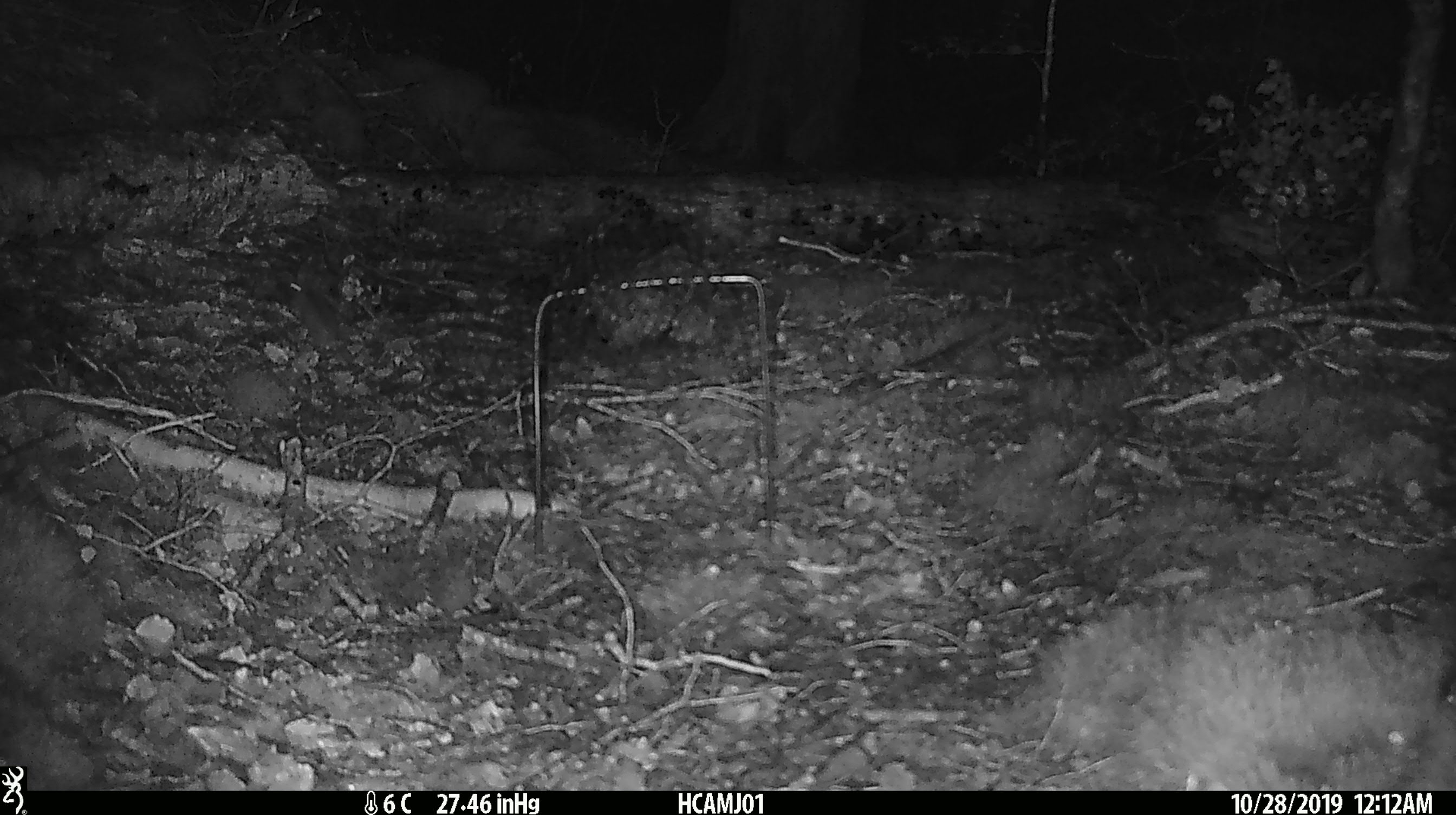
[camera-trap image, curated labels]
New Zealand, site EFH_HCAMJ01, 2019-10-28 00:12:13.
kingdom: Animalia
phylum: Chordata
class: Mammalia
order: Rodentia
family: Muridae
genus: Mus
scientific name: Mus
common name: mouse